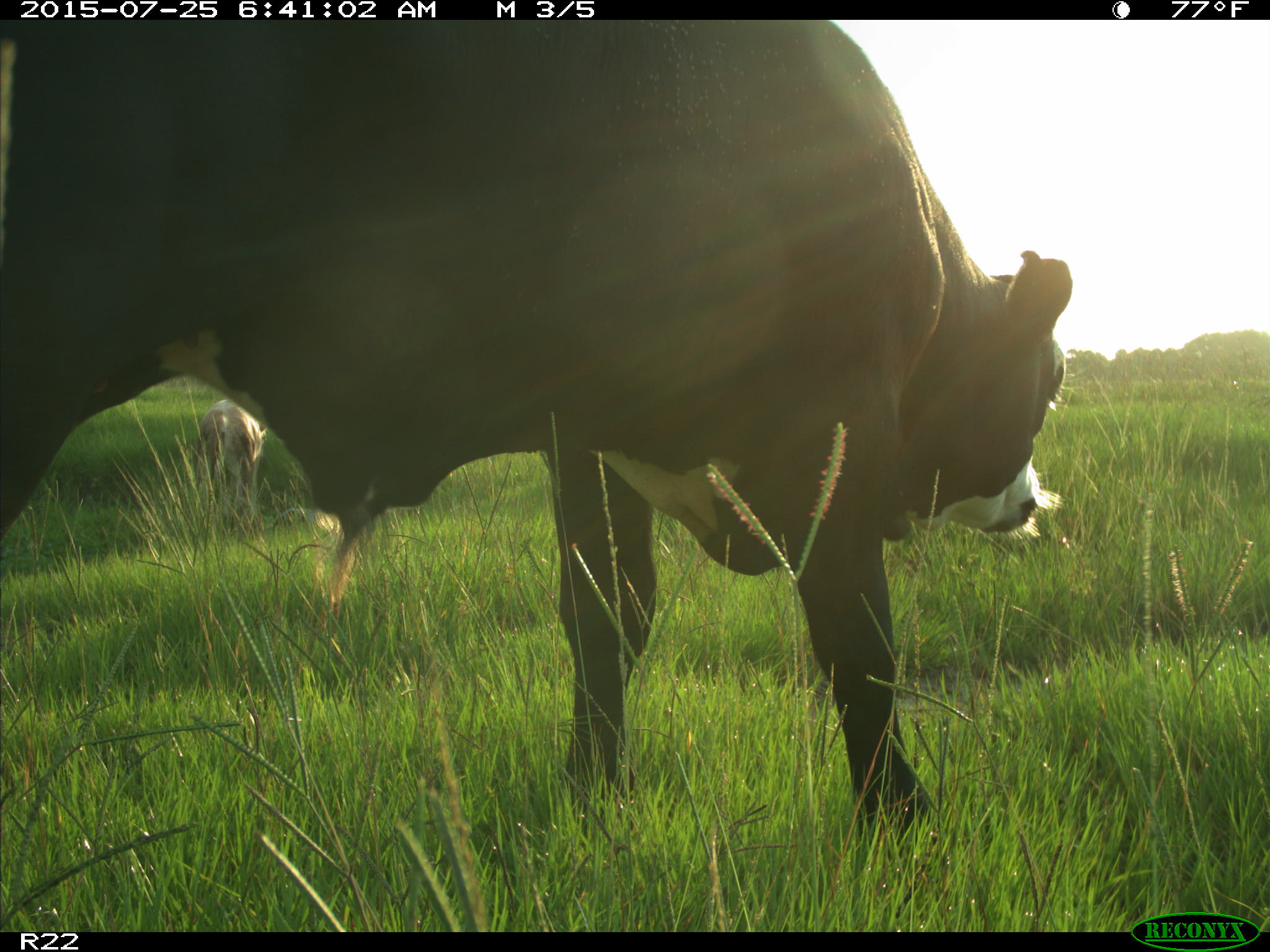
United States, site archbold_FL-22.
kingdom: Animalia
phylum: Chordata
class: Mammalia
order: Artiodactyla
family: Bovidae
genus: Bos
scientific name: Bos taurus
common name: domestic cow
Bos taurus (domestic cow).